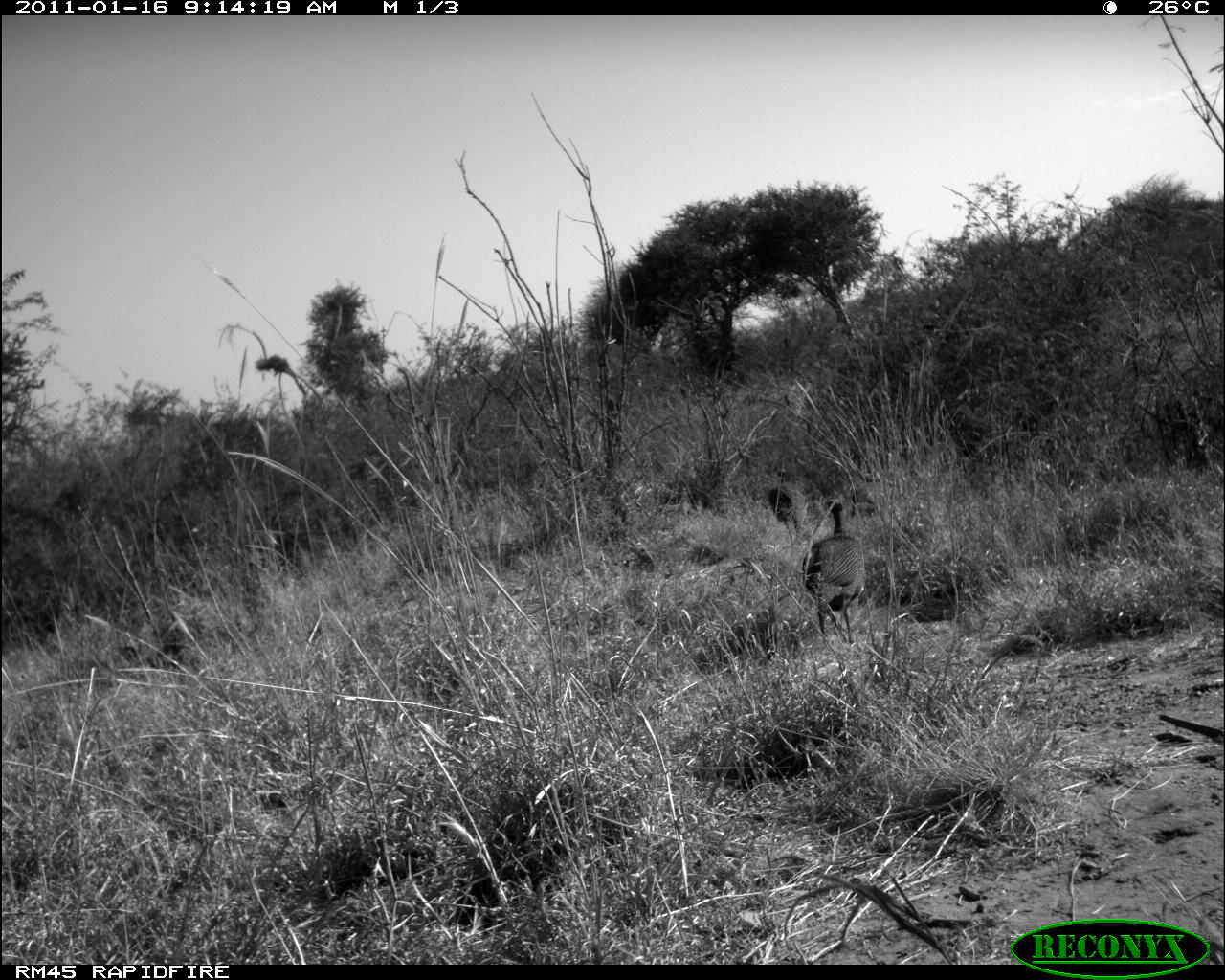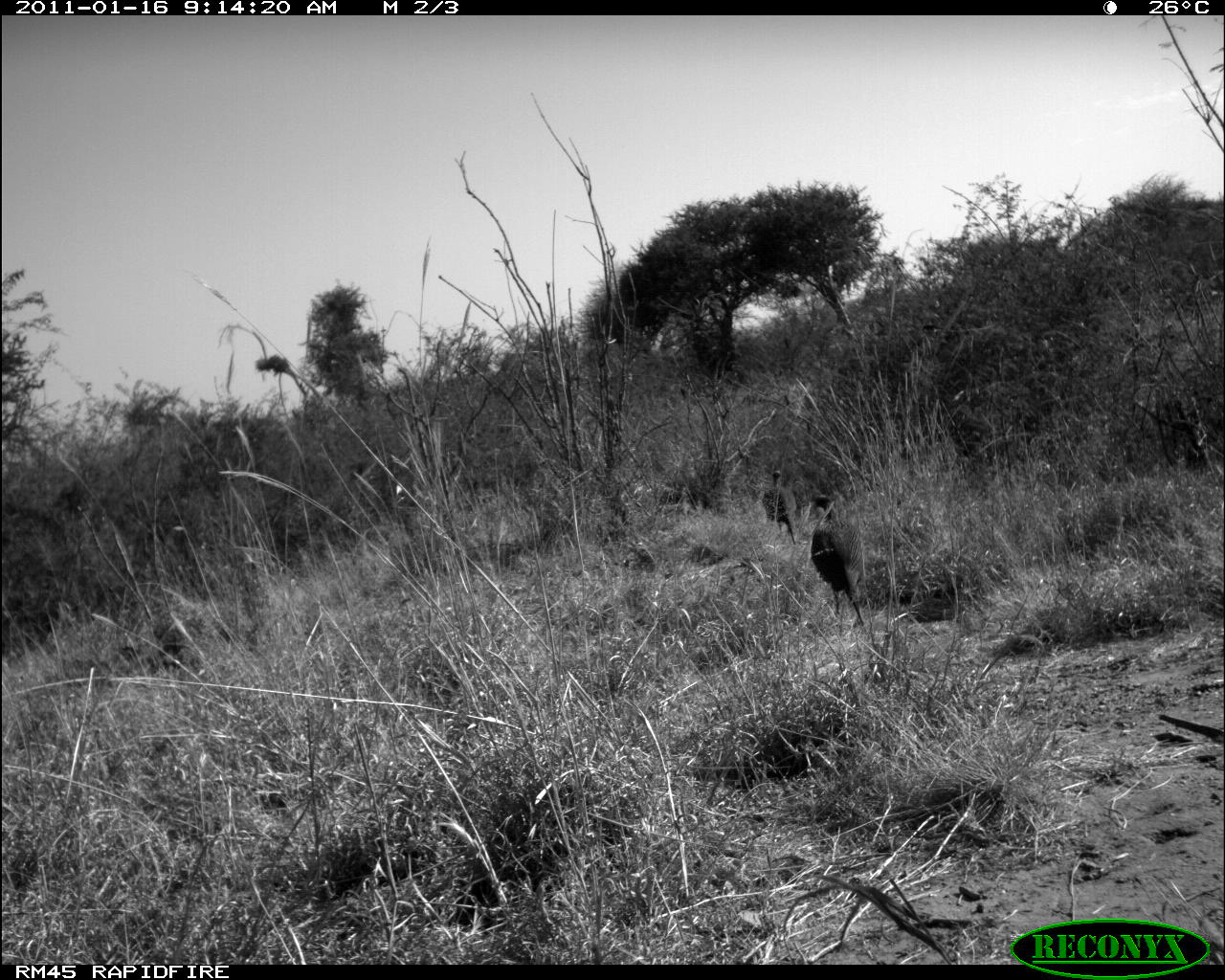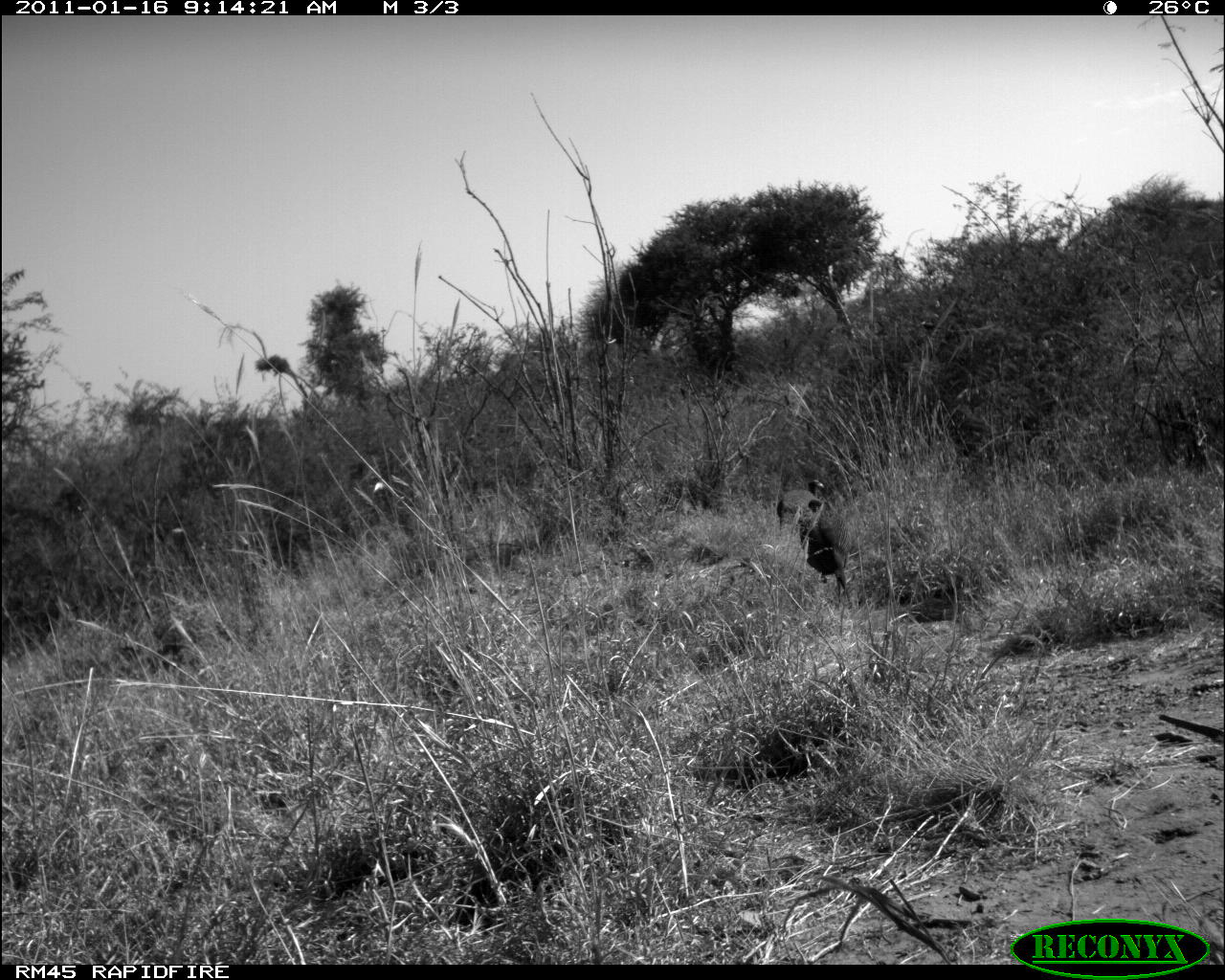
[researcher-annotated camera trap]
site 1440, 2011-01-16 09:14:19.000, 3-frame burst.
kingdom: Animalia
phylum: Chordata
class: Aves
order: Galliformes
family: Numididae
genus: Acryllium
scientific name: Acryllium vulturinum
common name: vulturine guineafowl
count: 1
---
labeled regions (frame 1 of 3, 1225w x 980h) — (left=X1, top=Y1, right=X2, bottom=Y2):
acryllium vulturinum: (left=800, top=499, right=866, bottom=644); (left=767, top=467, right=807, bottom=545)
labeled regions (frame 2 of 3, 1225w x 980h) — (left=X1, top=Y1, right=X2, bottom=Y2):
acryllium vulturinum: (left=807, top=492, right=864, bottom=627); (left=759, top=467, right=799, bottom=545)